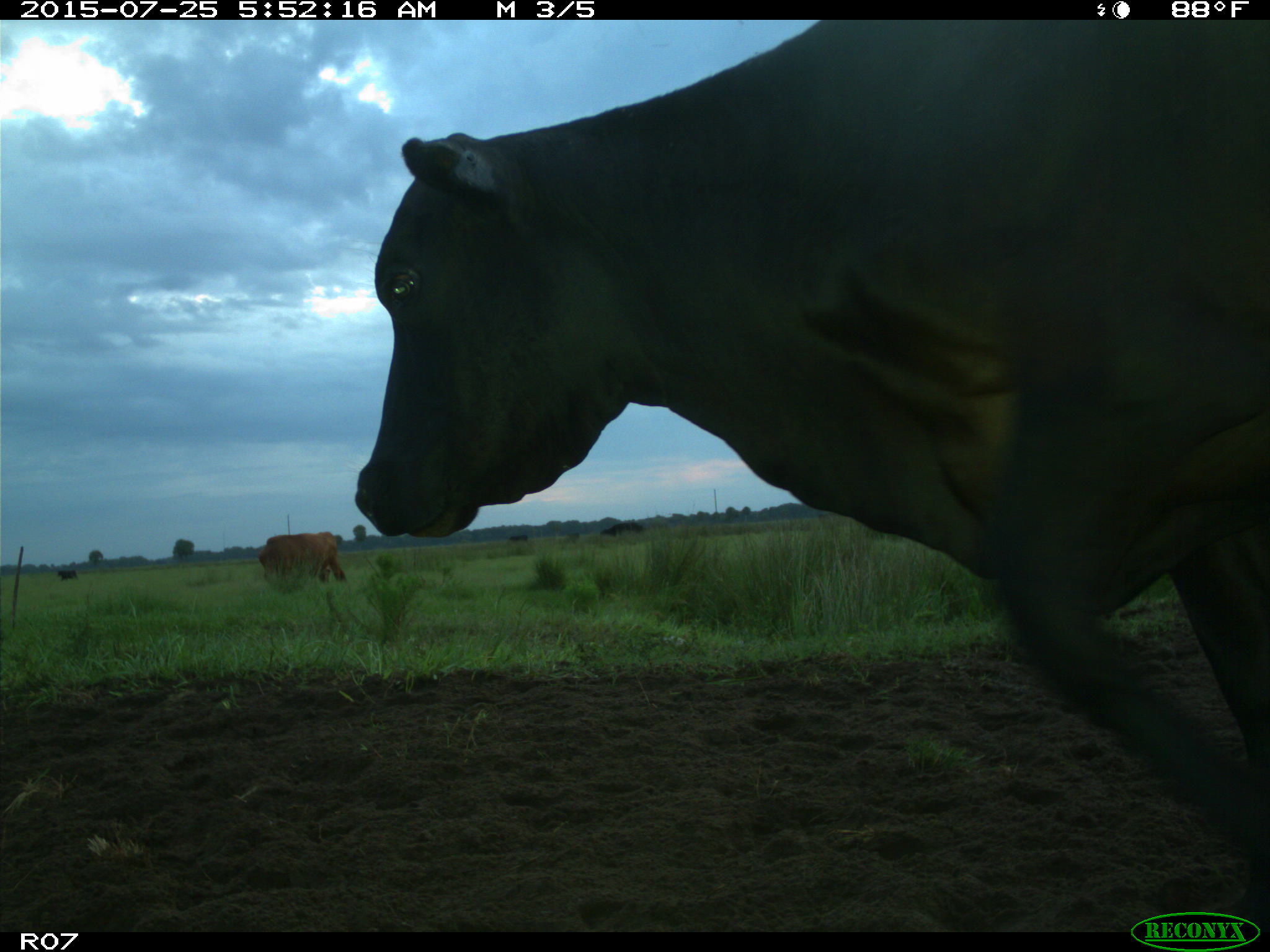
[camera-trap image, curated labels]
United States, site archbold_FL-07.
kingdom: Animalia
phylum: Chordata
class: Mammalia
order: Artiodactyla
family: Bovidae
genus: Bos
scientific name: Bos taurus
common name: domestic cow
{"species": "Bos taurus (domestic cow)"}